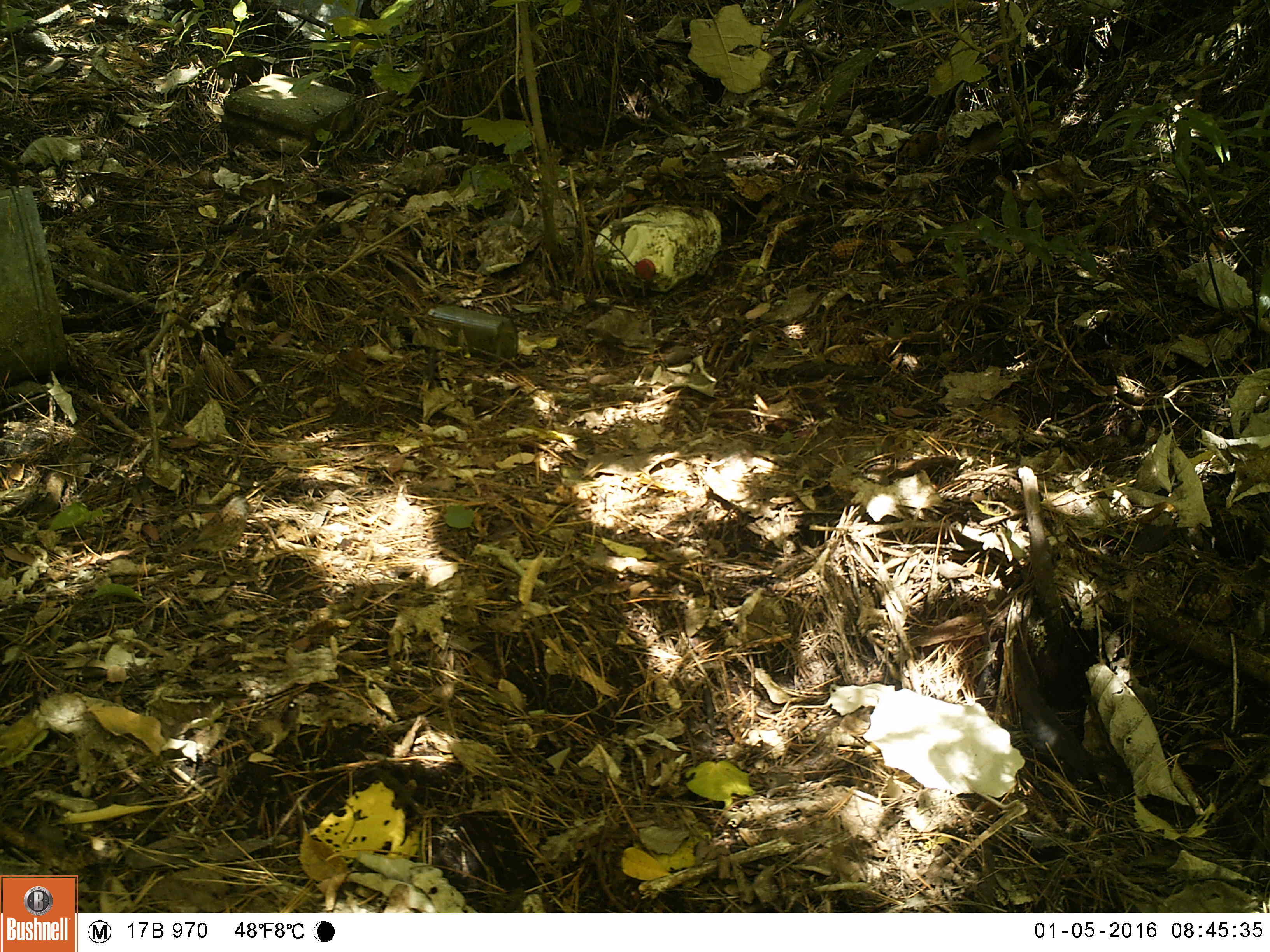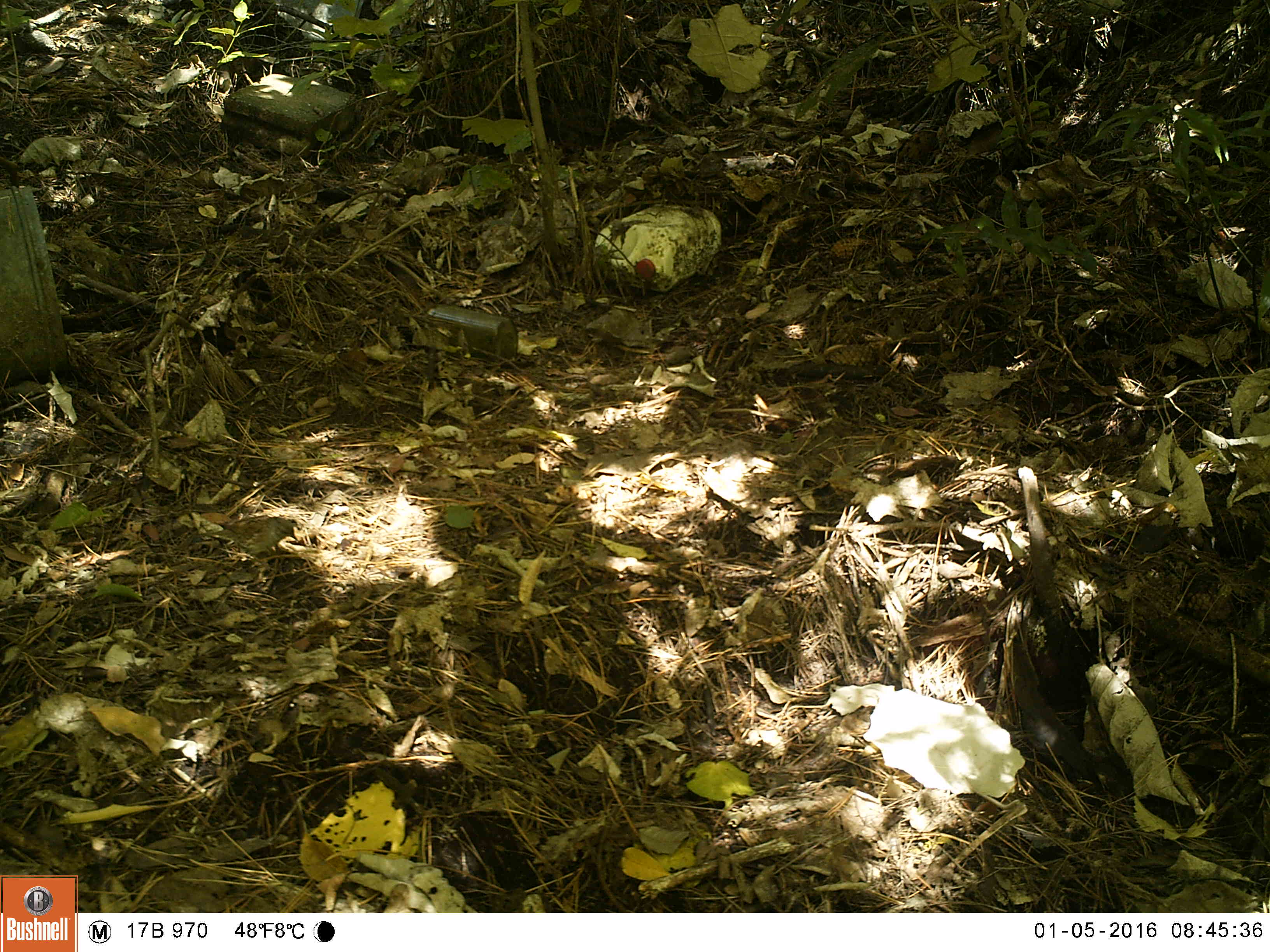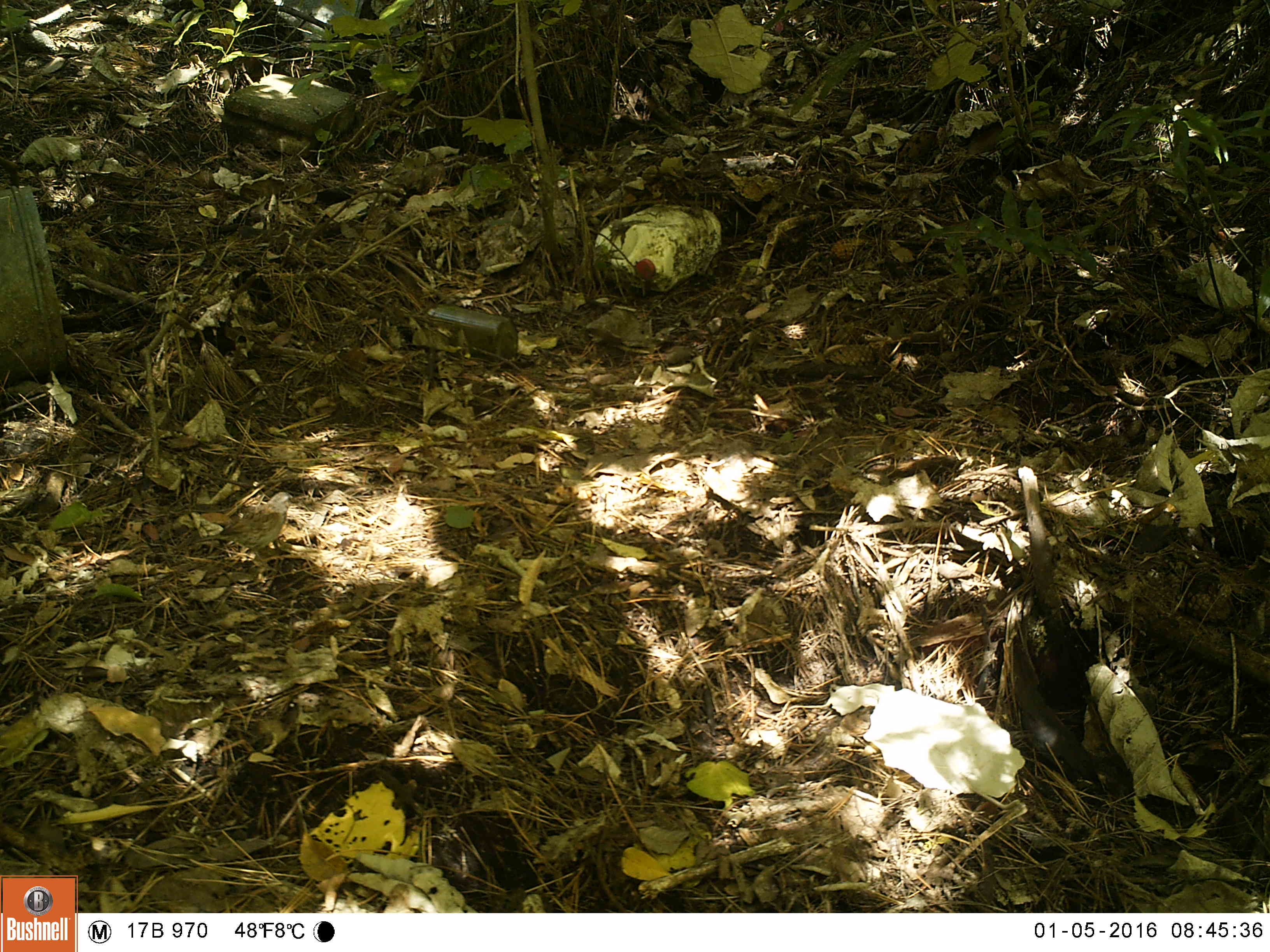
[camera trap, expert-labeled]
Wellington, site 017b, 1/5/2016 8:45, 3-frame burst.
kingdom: Animalia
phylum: Chordata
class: Aves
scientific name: Aves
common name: bird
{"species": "bird (Aves)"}